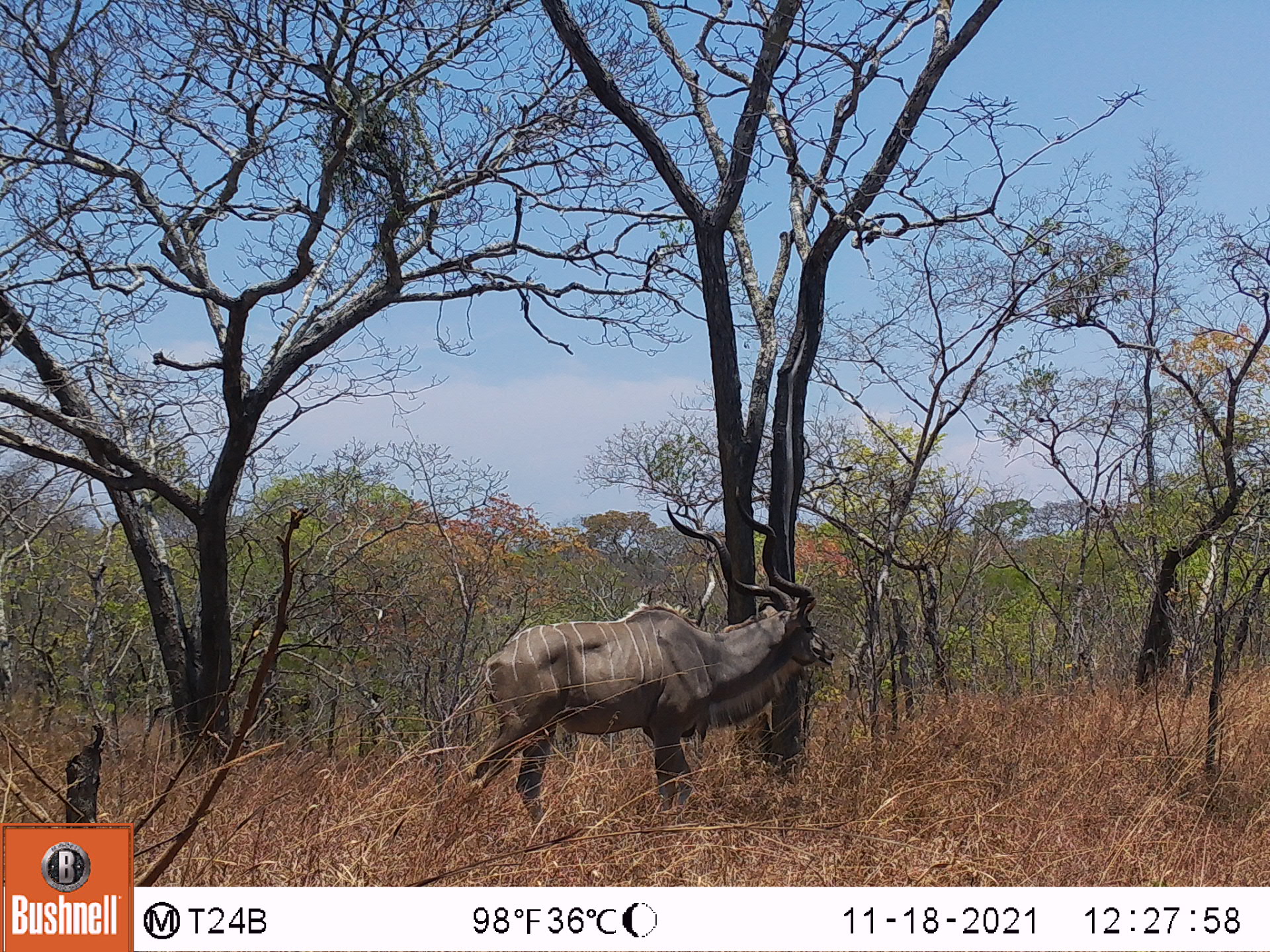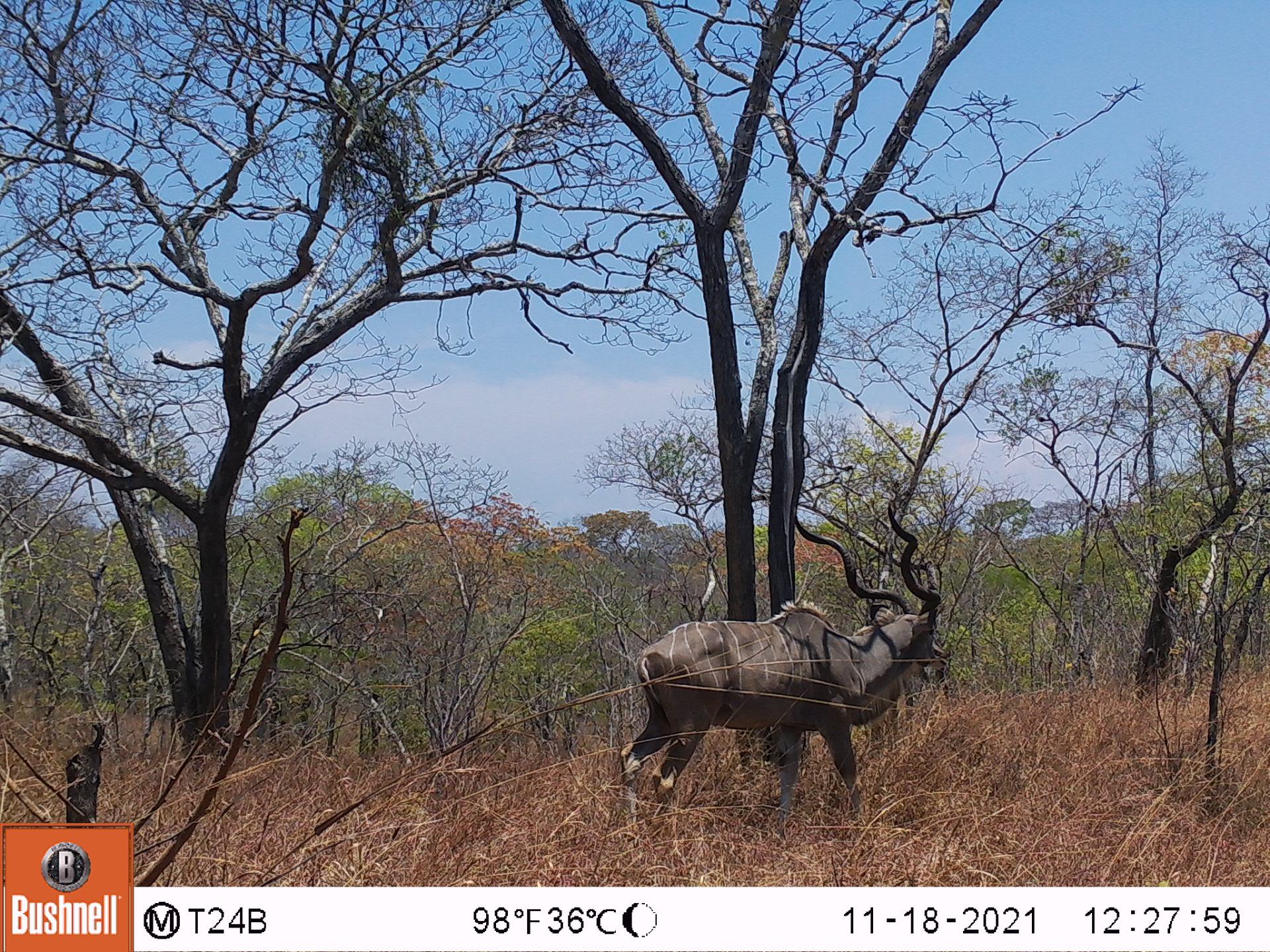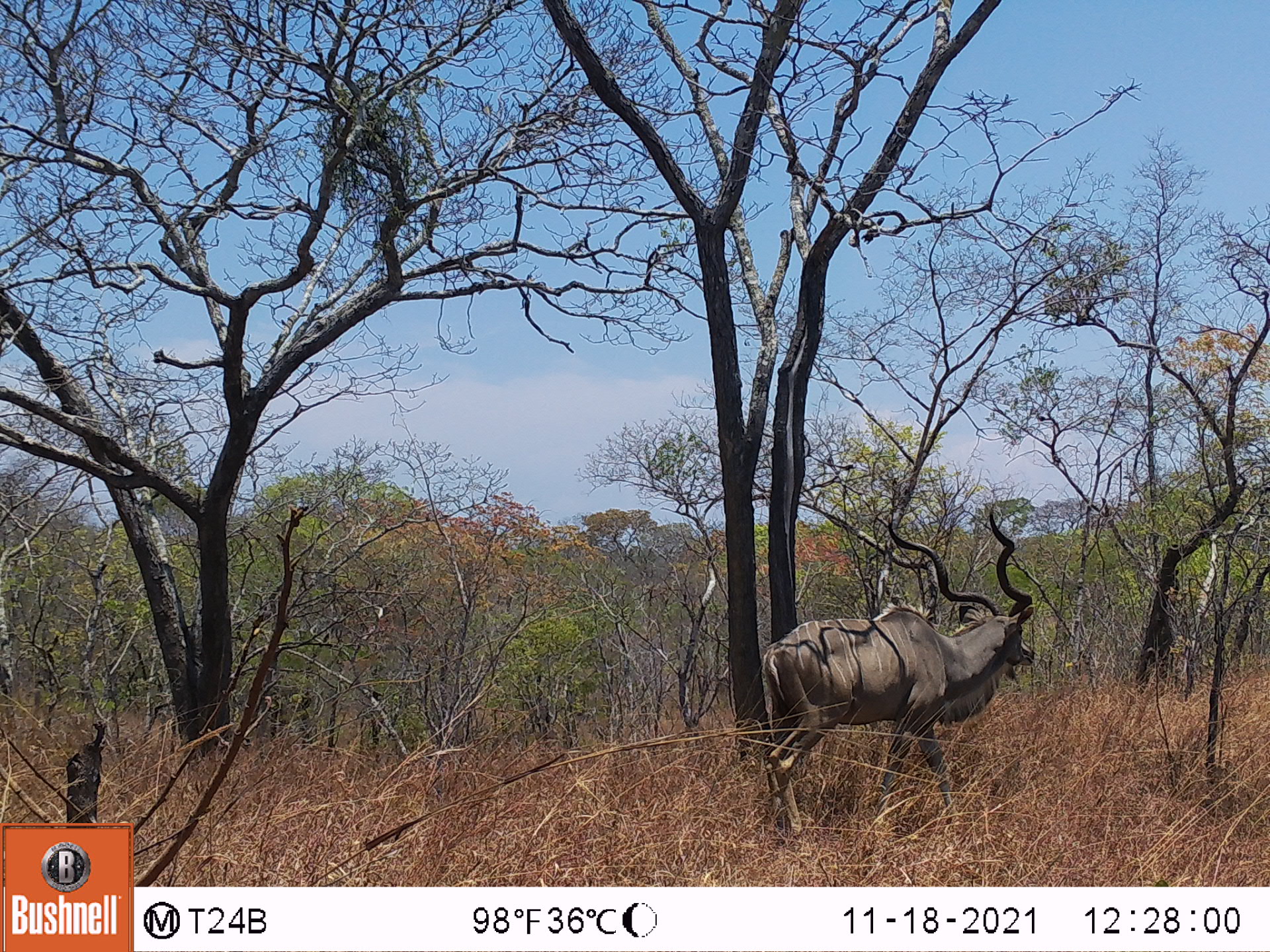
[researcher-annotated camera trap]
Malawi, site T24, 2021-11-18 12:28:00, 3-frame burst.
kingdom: Animalia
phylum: Chordata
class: Mammalia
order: Artiodactyla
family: Bovidae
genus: Tragelaphus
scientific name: Tragelaphus strepsiceros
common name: greater kudu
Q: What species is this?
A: Greater kudu (Tragelaphus strepsiceros).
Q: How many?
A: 1.